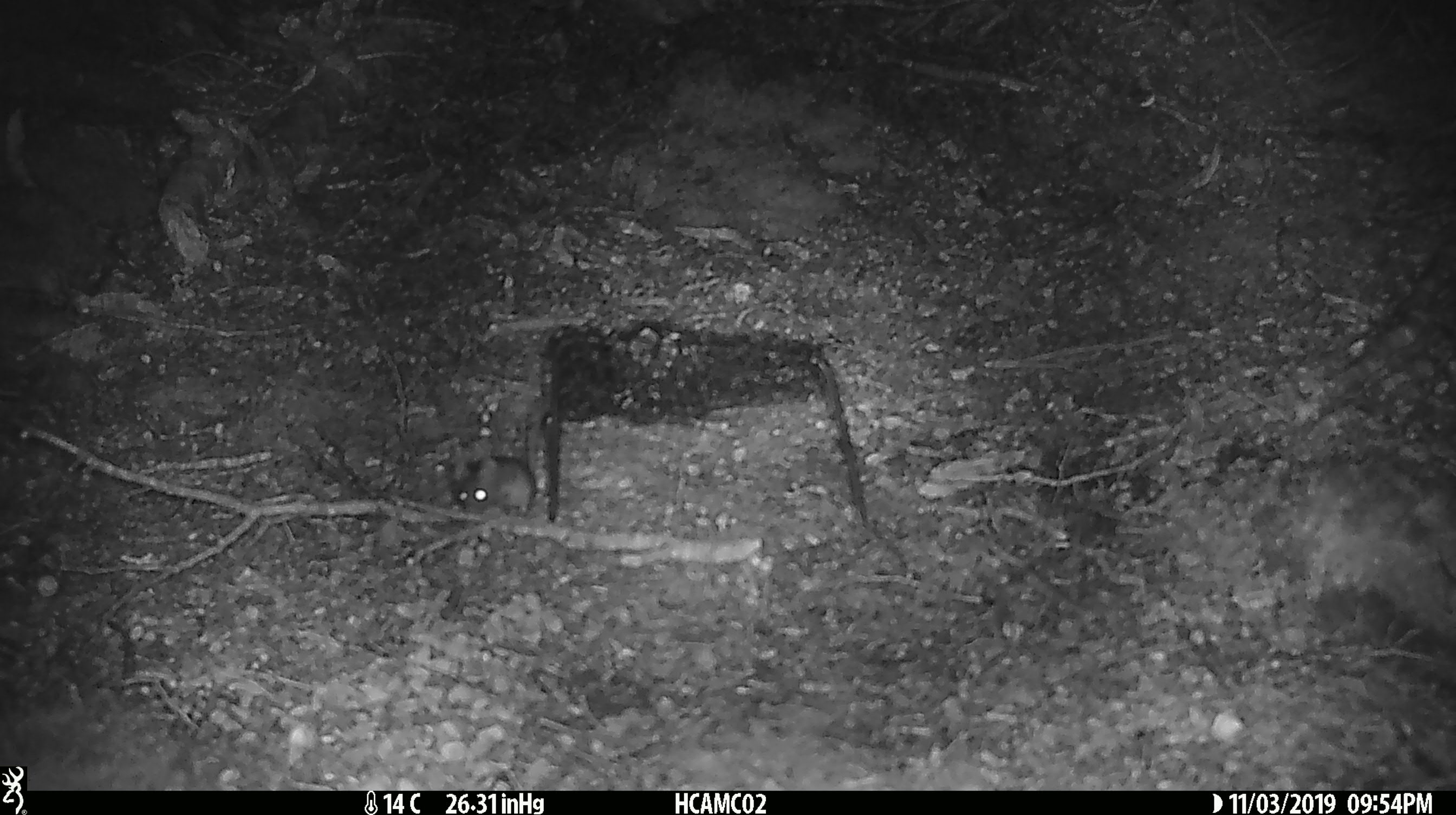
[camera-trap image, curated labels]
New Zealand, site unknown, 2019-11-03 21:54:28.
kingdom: Animalia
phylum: Chordata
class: Mammalia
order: Rodentia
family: Muridae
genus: Mus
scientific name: Mus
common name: mouse